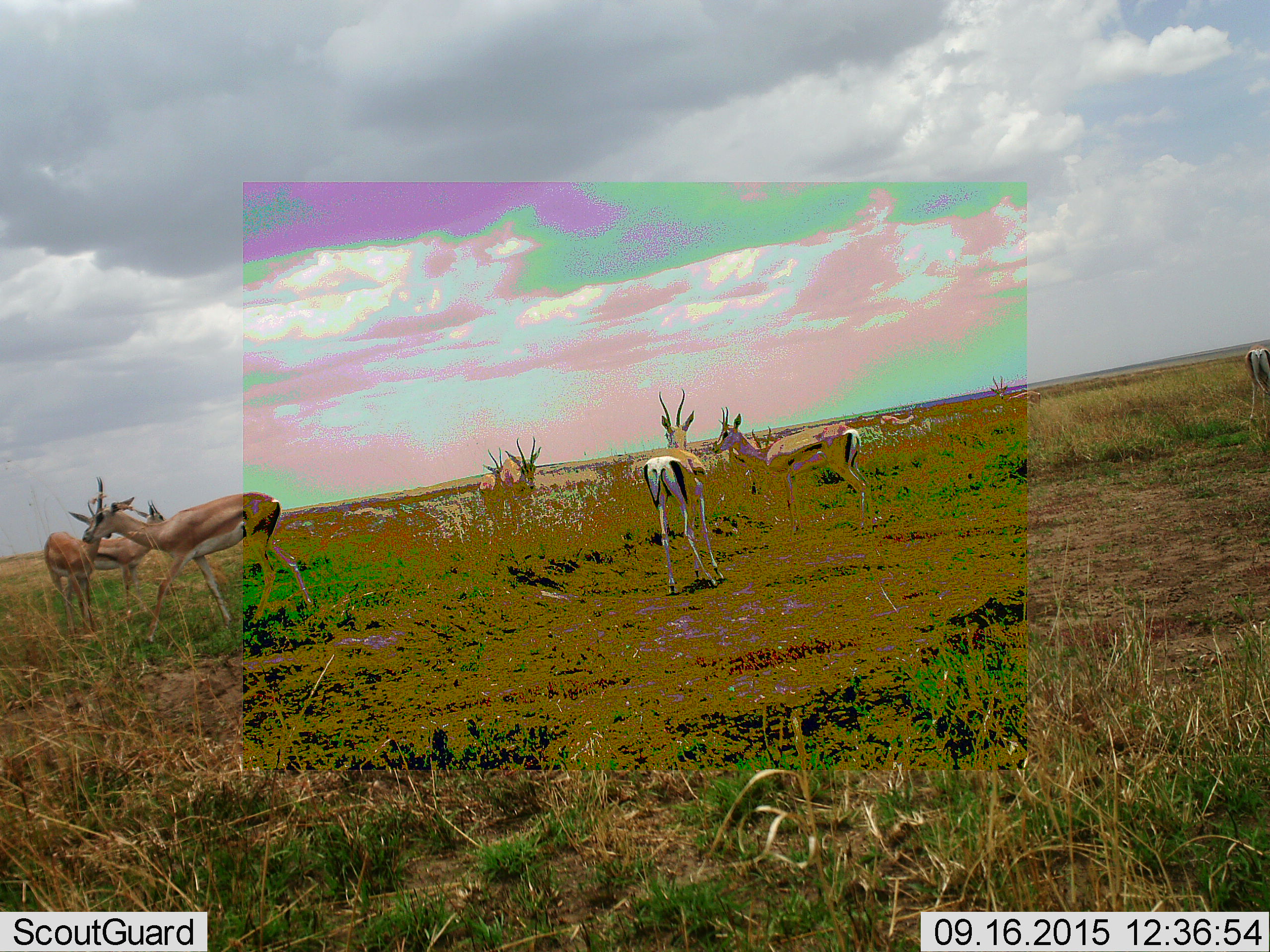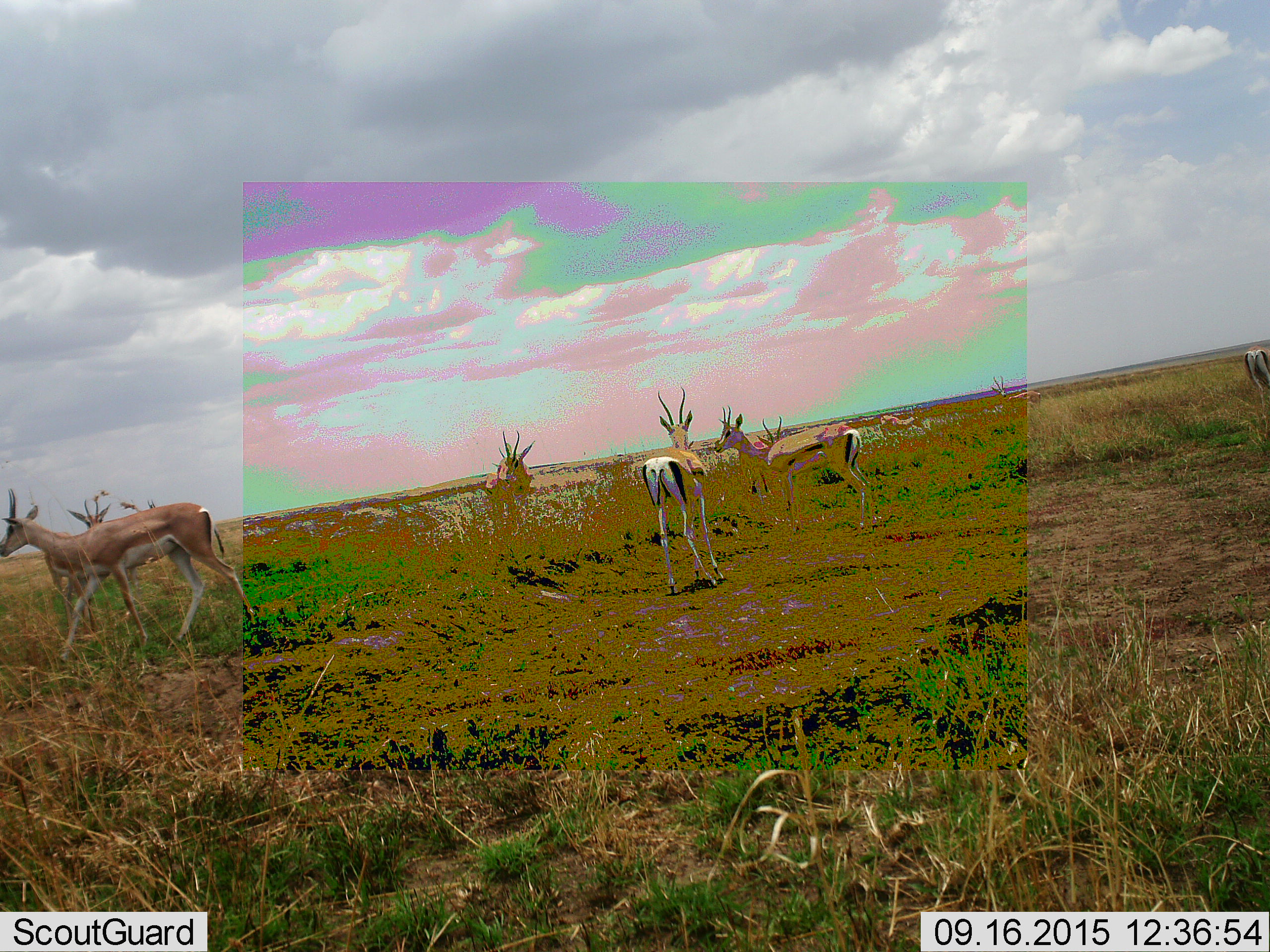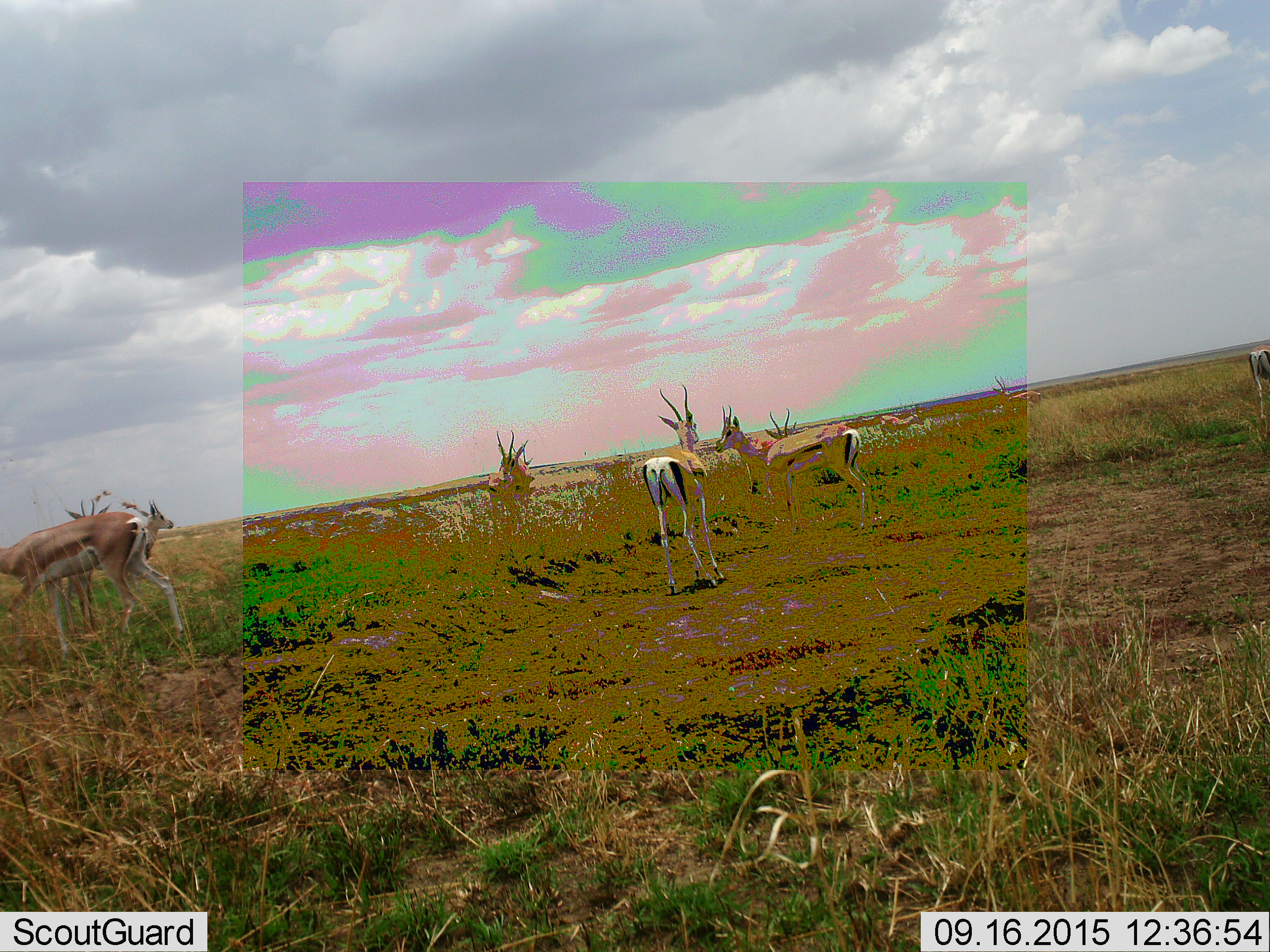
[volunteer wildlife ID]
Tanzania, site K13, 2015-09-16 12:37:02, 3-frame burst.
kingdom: Animalia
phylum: Chordata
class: Mammalia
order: Artiodactyla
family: Bovidae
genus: Nanger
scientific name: Nanger granti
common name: grant's gazelle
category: gazellegrants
Gazellegrants (grant's gazelle) (Nanger granti), count 11-50. Behavior (volunteer vote fractions): standing 83%, resting 17%, moving 67%, interacting 0%. Young present (vote fraction): 0%. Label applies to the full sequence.